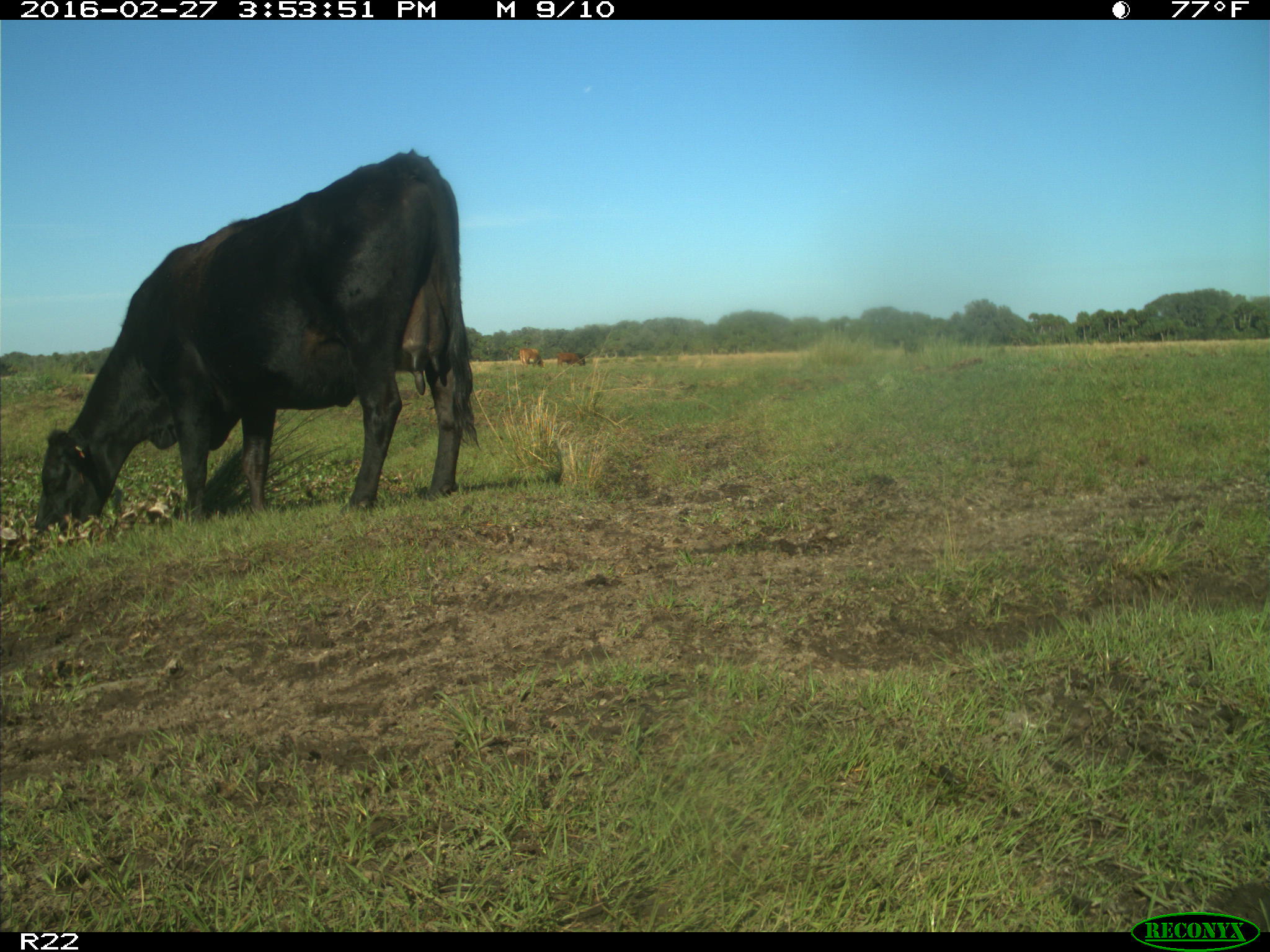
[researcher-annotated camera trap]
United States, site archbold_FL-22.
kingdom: Animalia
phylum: Chordata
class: Mammalia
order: Artiodactyla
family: Bovidae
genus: Bos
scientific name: Bos taurus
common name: domestic cow